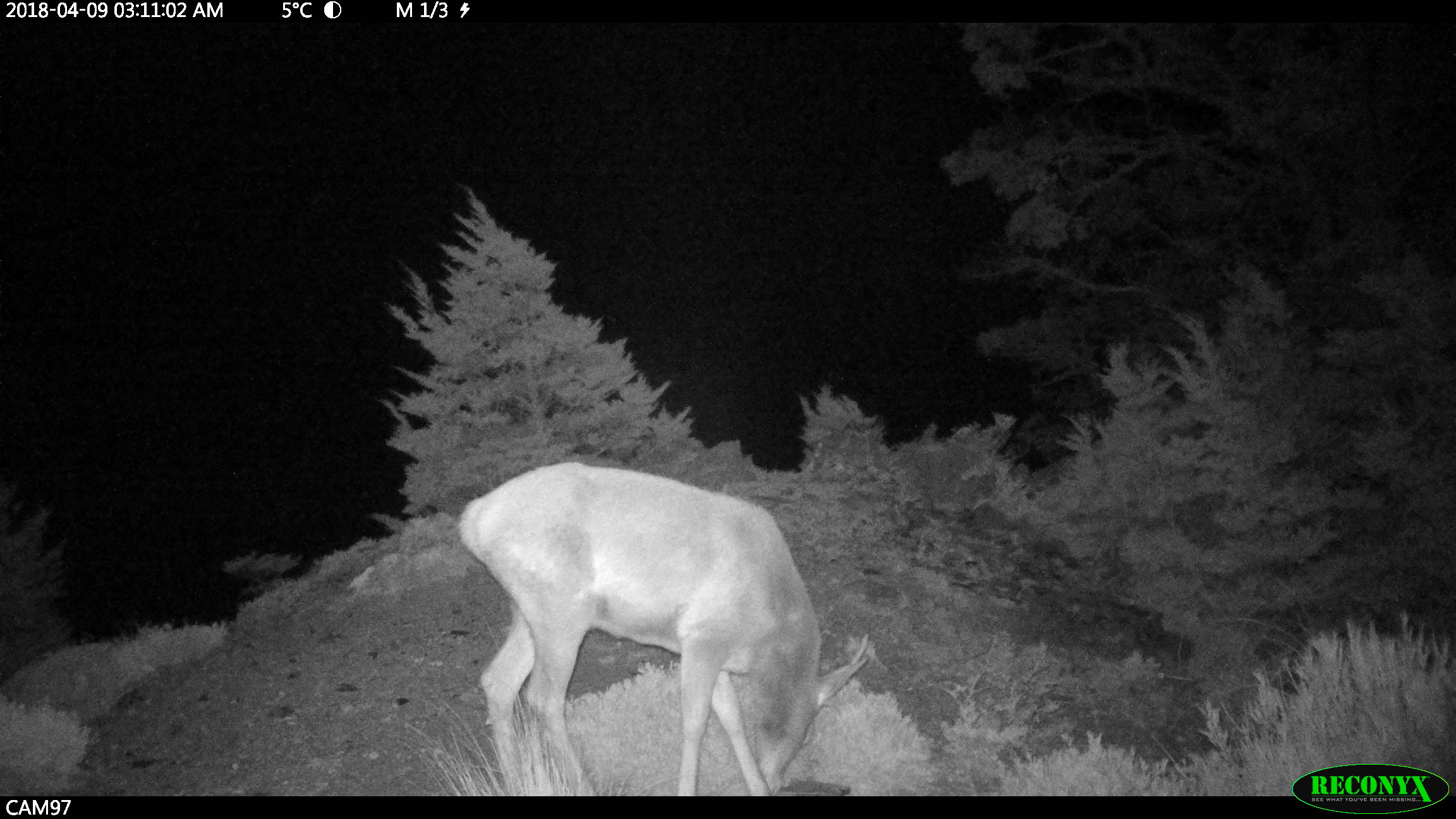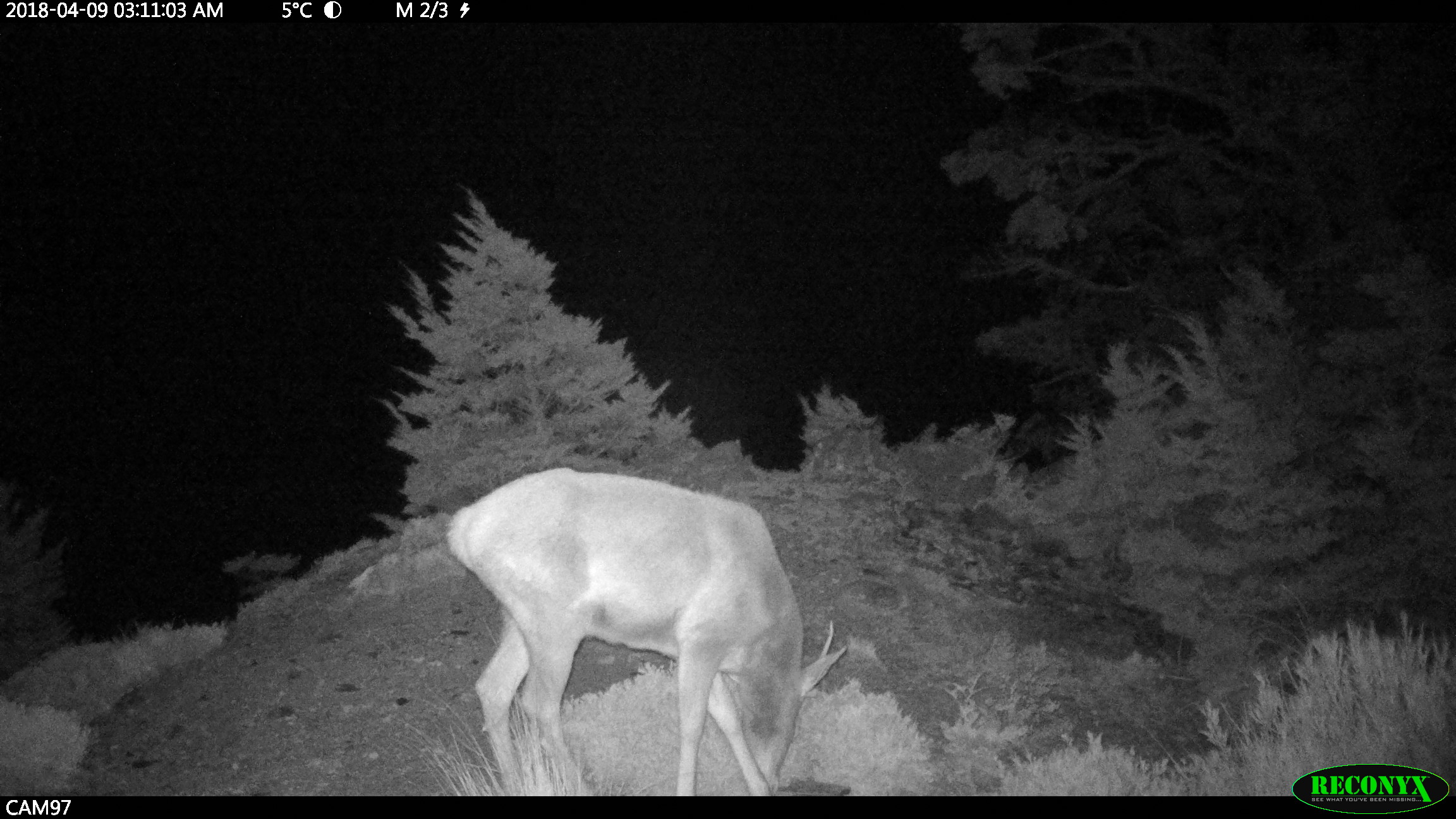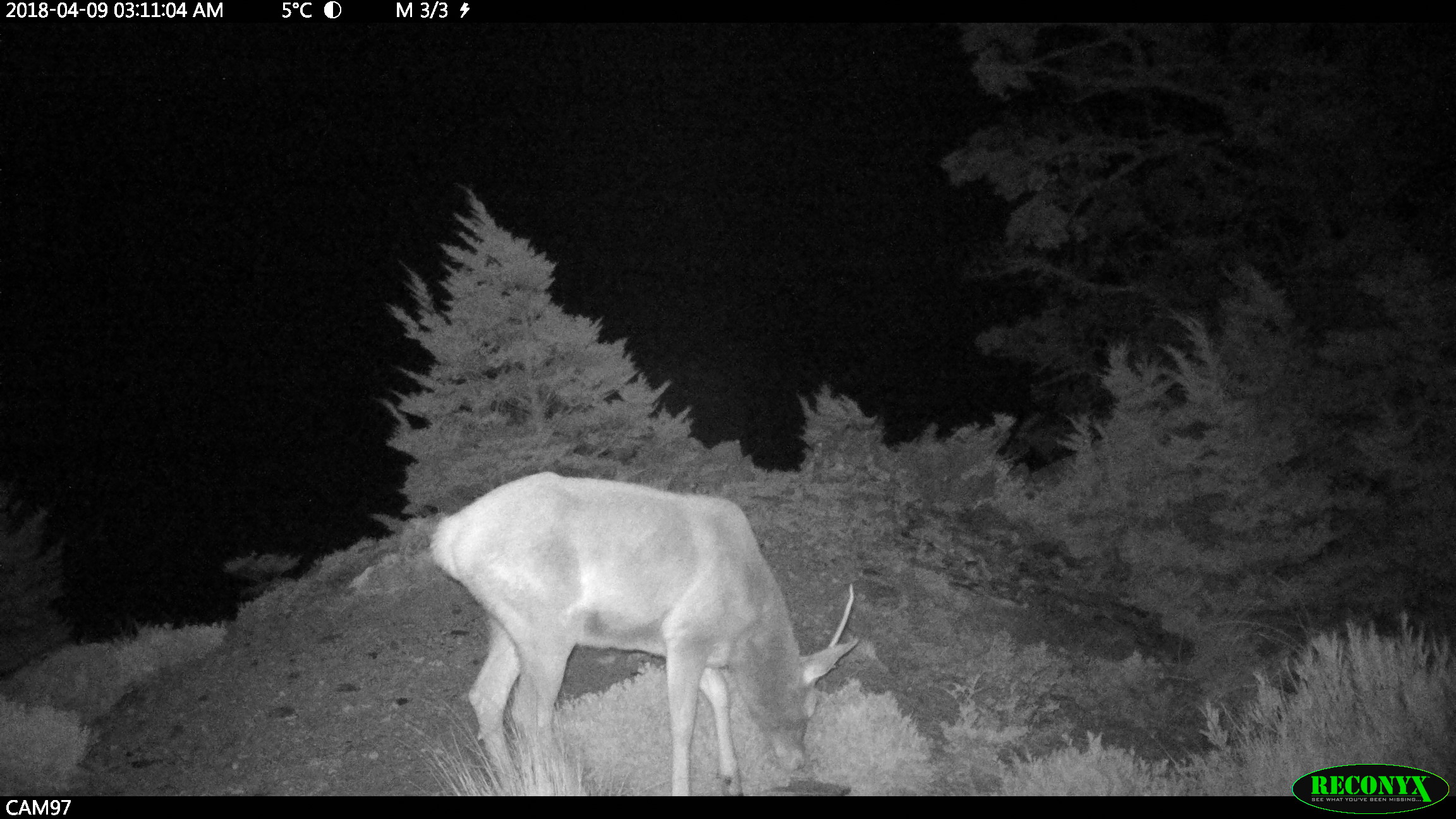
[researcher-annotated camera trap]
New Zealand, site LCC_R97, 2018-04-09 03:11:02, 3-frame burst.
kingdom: Animalia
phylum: Chordata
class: Mammalia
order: Artiodactyla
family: Cervidae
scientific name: Cervidae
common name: deer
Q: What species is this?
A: Deer (Cervidae).